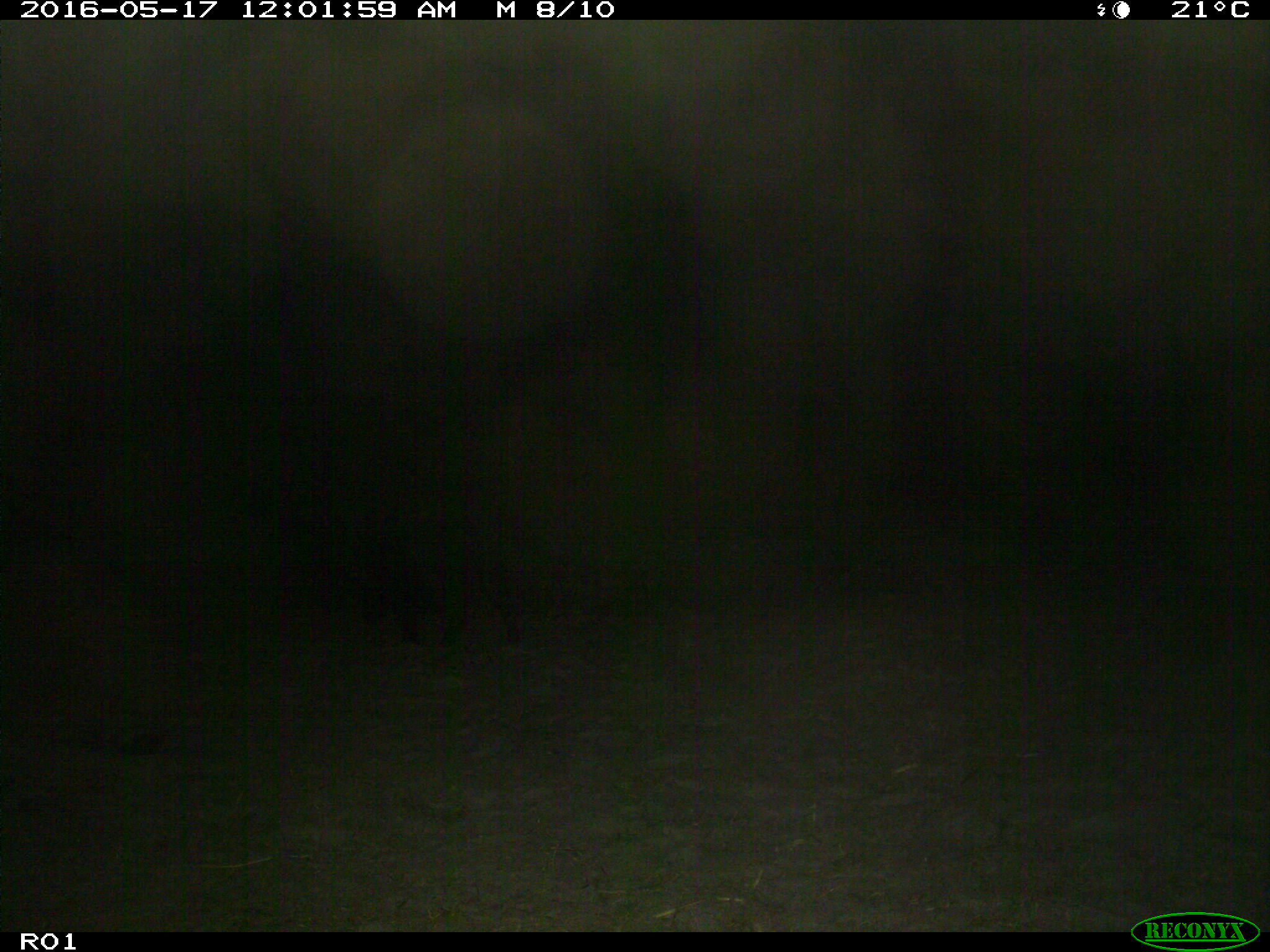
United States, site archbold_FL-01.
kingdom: Animalia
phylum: Chordata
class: Mammalia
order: Artiodactyla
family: Suidae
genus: Sus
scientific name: Sus scrofa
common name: wild boar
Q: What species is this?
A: Sus scrofa (wild boar).